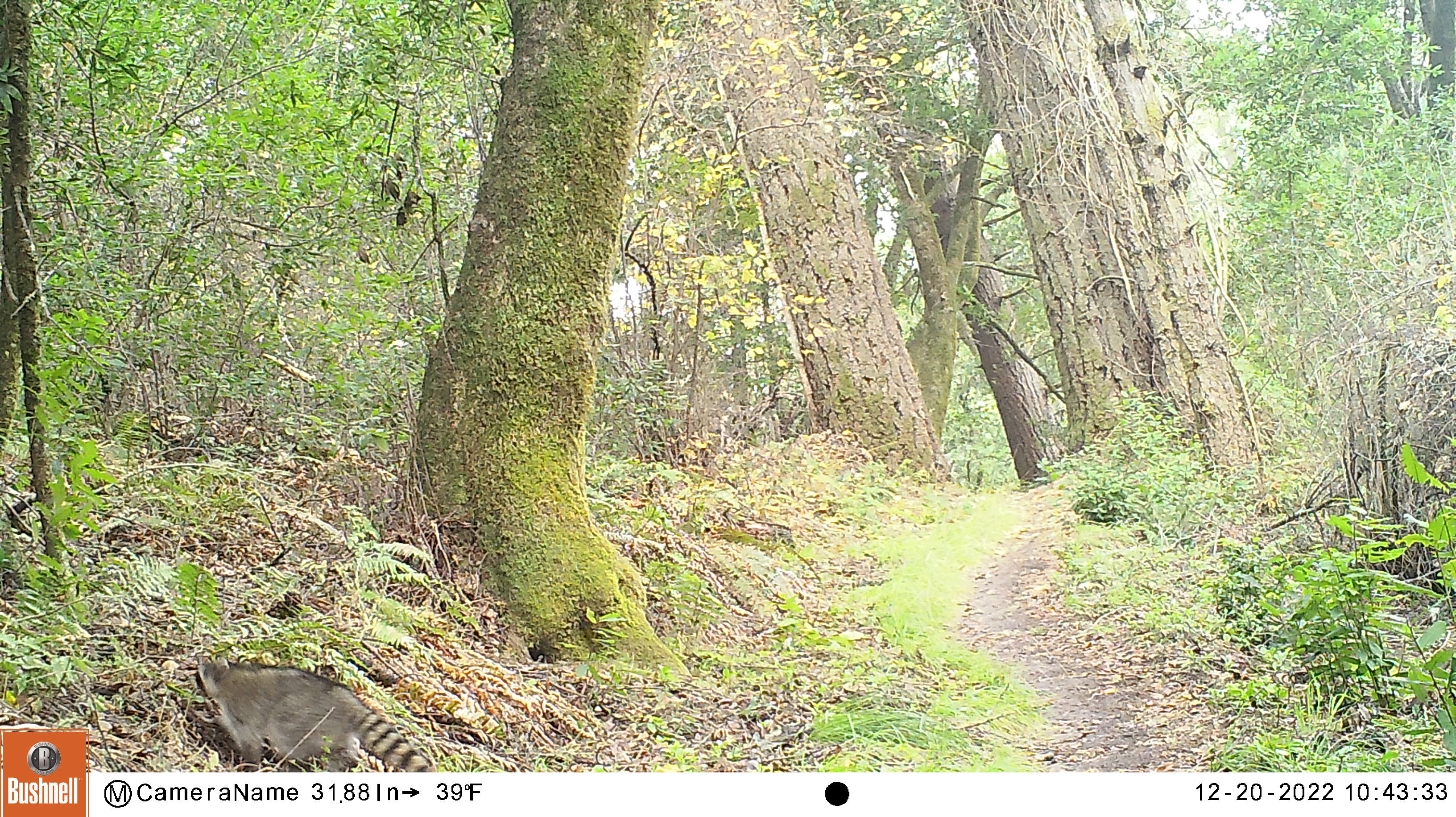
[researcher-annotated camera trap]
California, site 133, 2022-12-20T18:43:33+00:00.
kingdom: Animalia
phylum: Chordata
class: Mammalia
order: Carnivora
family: Procyonidae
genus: Procyon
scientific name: Procyon lotor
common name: raccoon